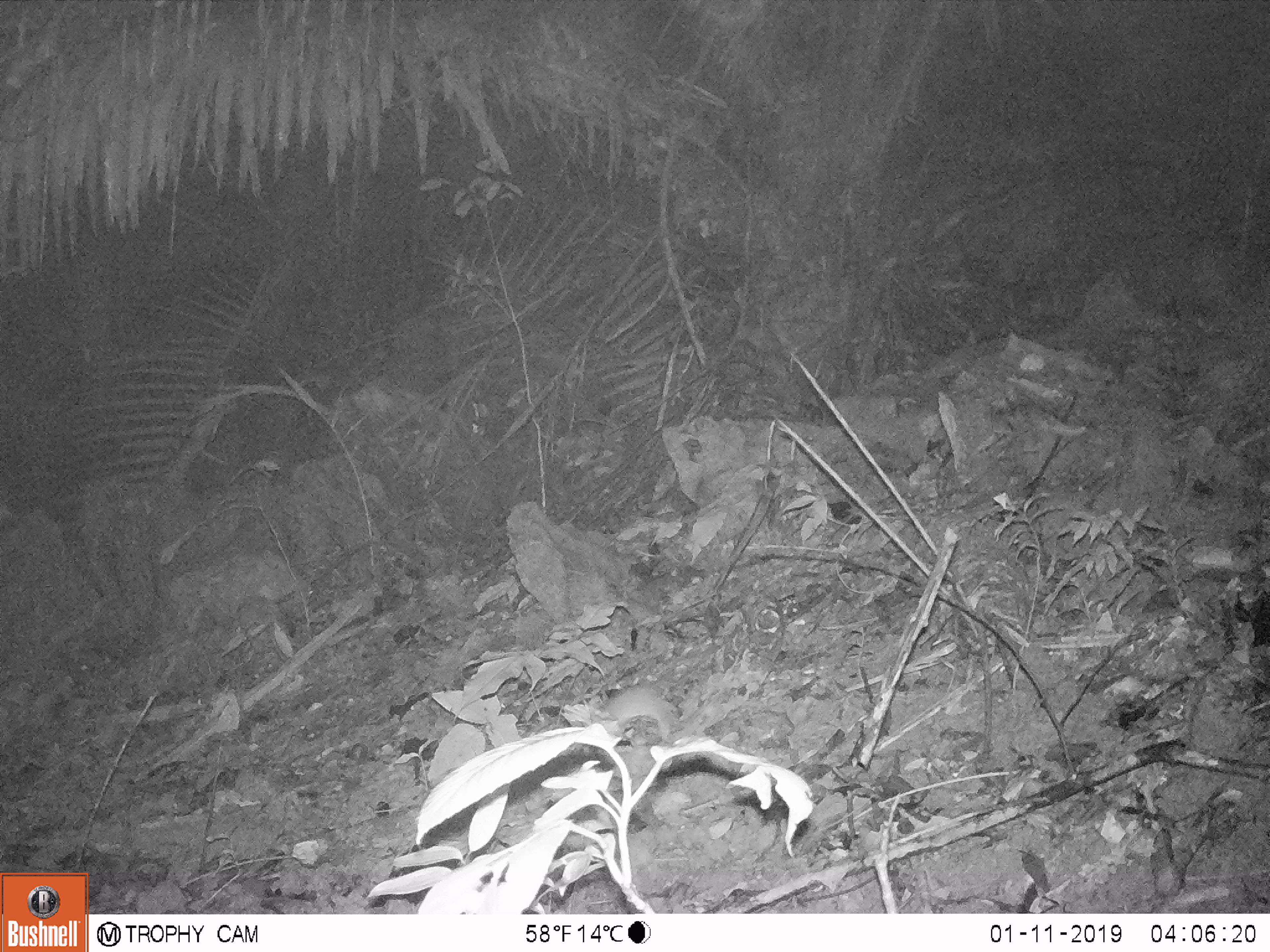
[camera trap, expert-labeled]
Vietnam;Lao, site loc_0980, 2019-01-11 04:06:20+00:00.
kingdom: Animalia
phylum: Chordata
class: Mammalia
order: Rodentia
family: Muridae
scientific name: Muridae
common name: old-world mice and rats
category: unidentified murid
Unidentified murid (old-world mice and rats) (Muridae). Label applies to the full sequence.